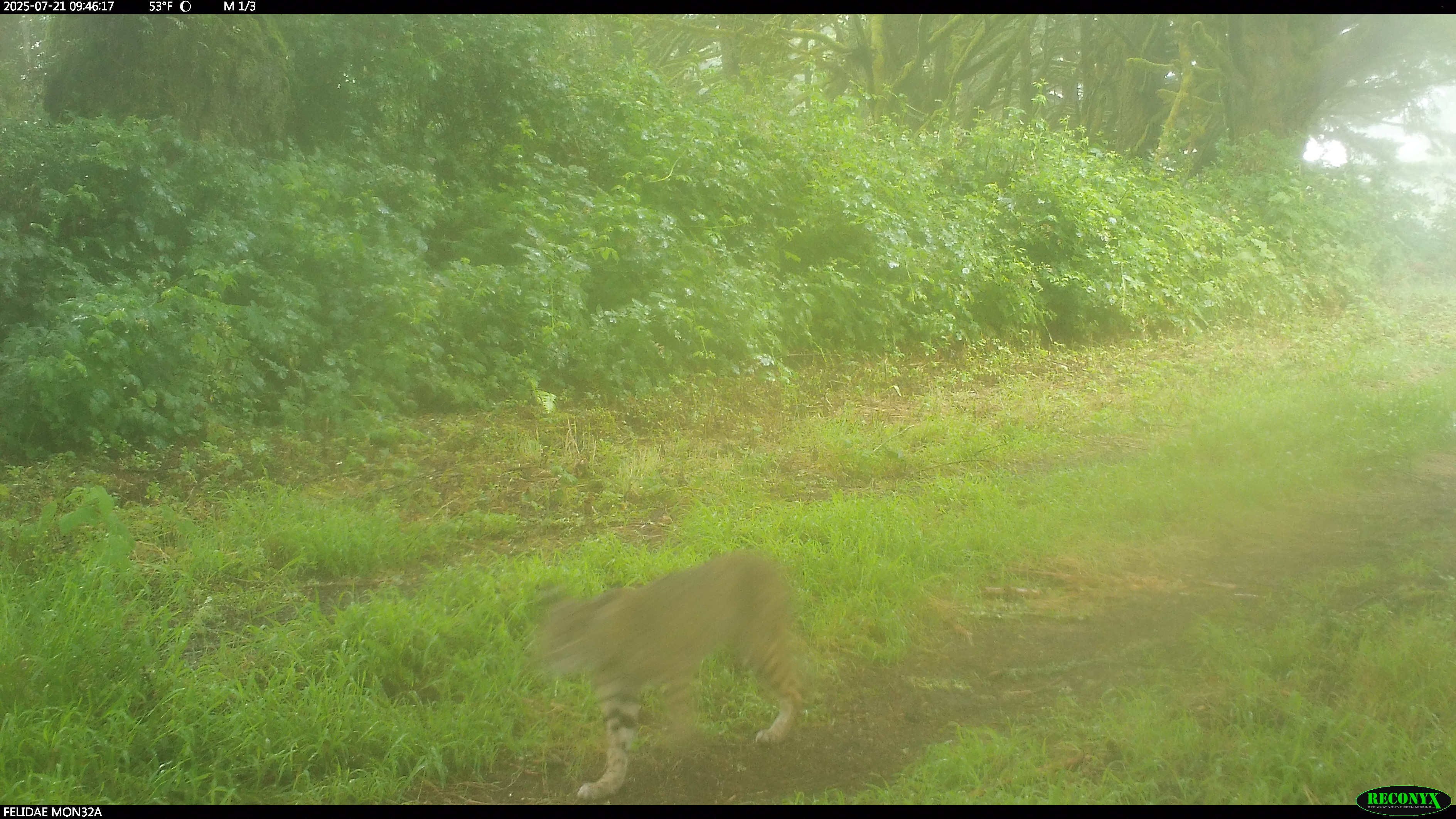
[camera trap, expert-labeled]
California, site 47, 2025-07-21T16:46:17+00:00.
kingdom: Animalia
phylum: Chordata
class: Mammalia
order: Carnivora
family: Felidae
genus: Lynx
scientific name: Lynx rufus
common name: bobcat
Bobcat (Lynx rufus).